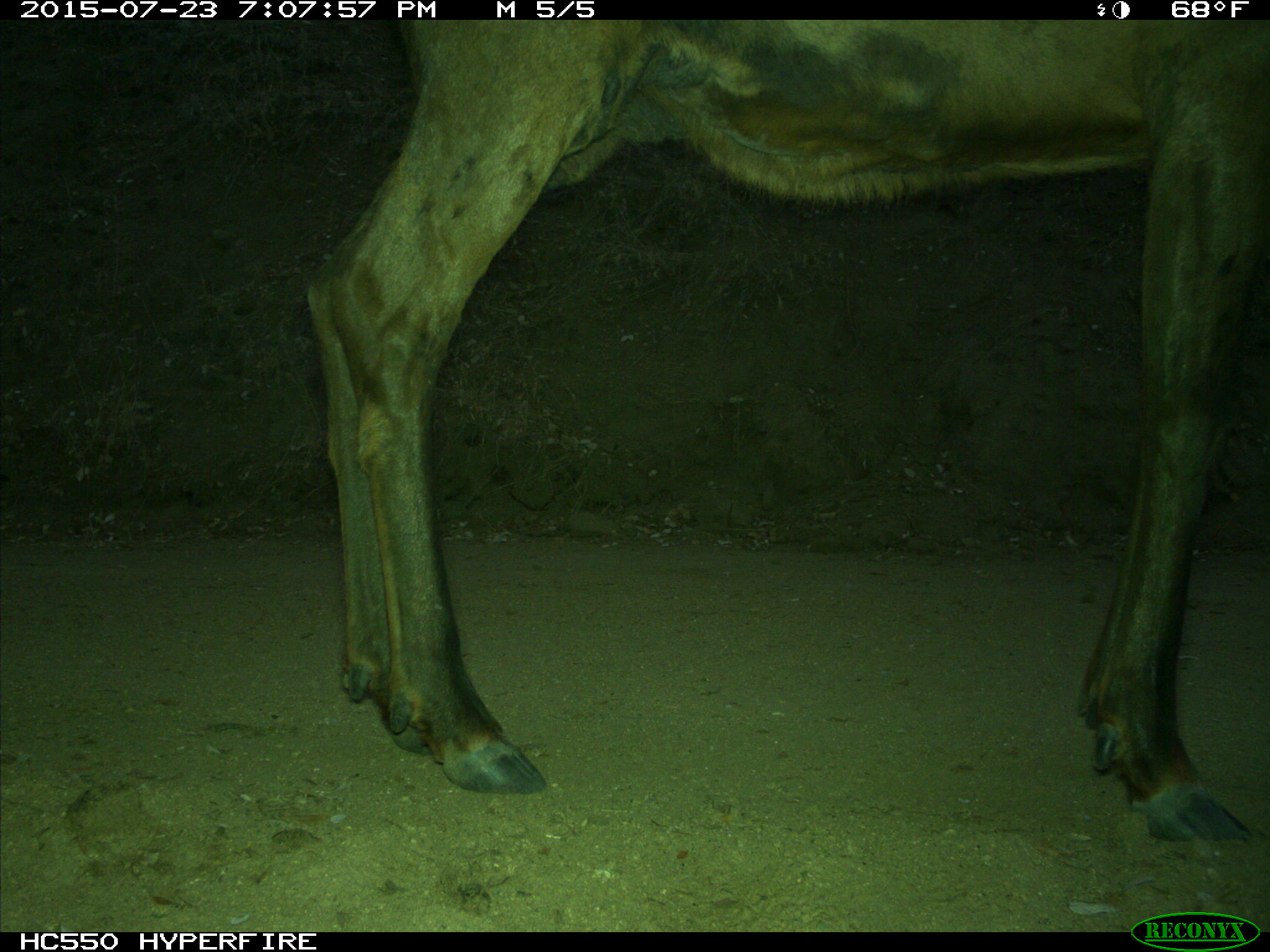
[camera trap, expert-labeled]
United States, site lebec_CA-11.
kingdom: Animalia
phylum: Chordata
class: Mammalia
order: Artiodactyla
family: Cervidae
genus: Cervus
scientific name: Cervus canadensis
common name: elk